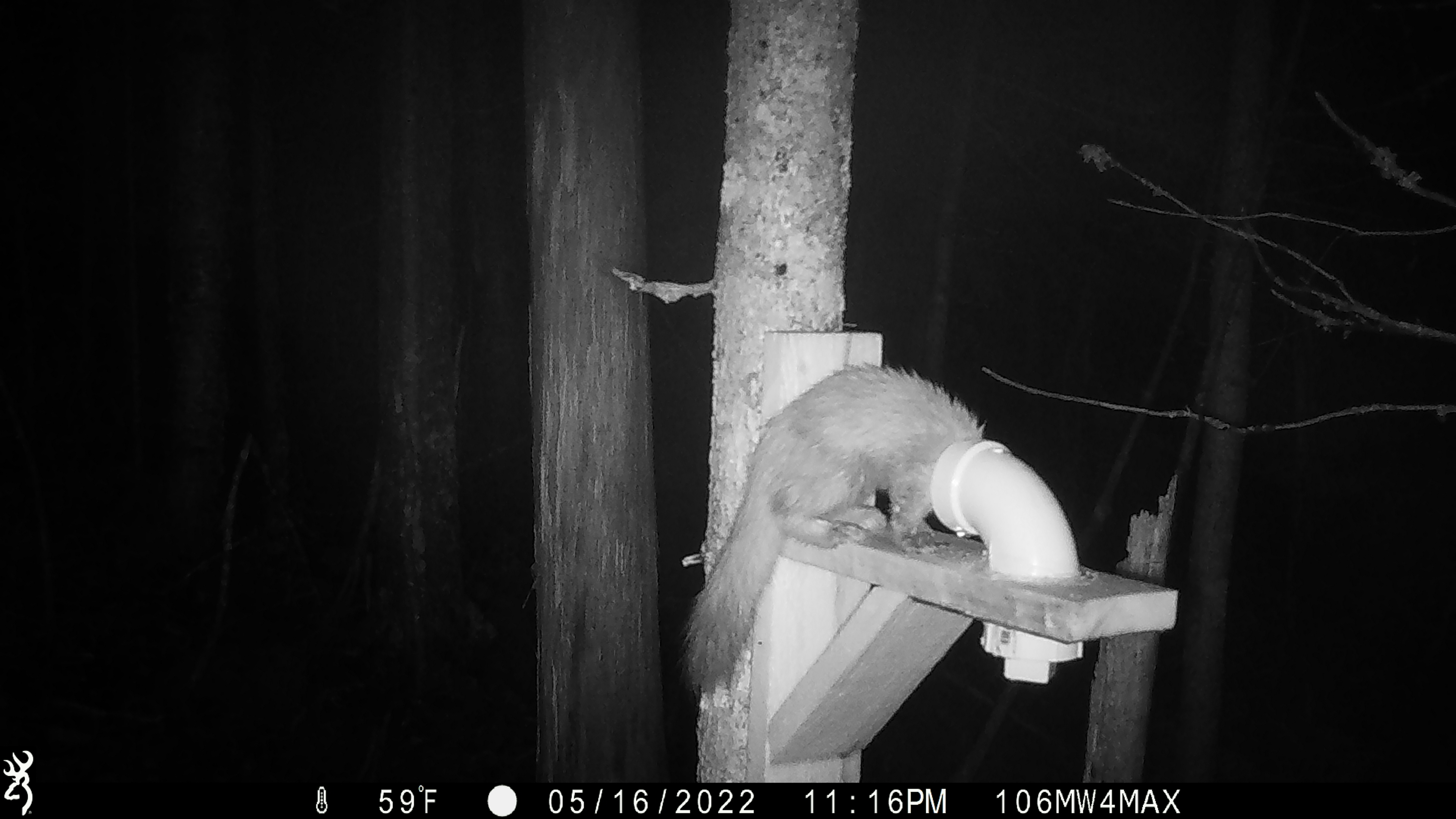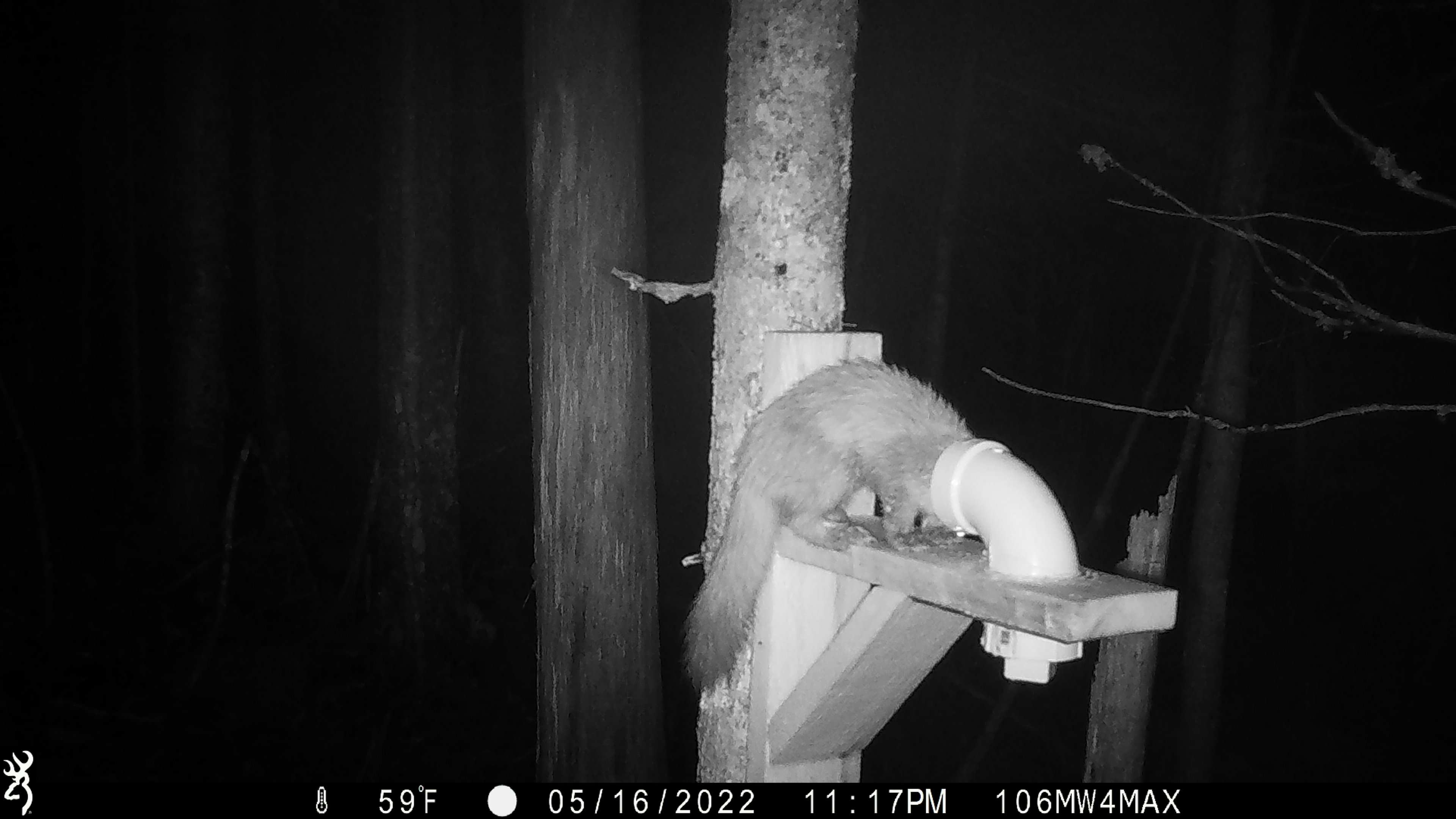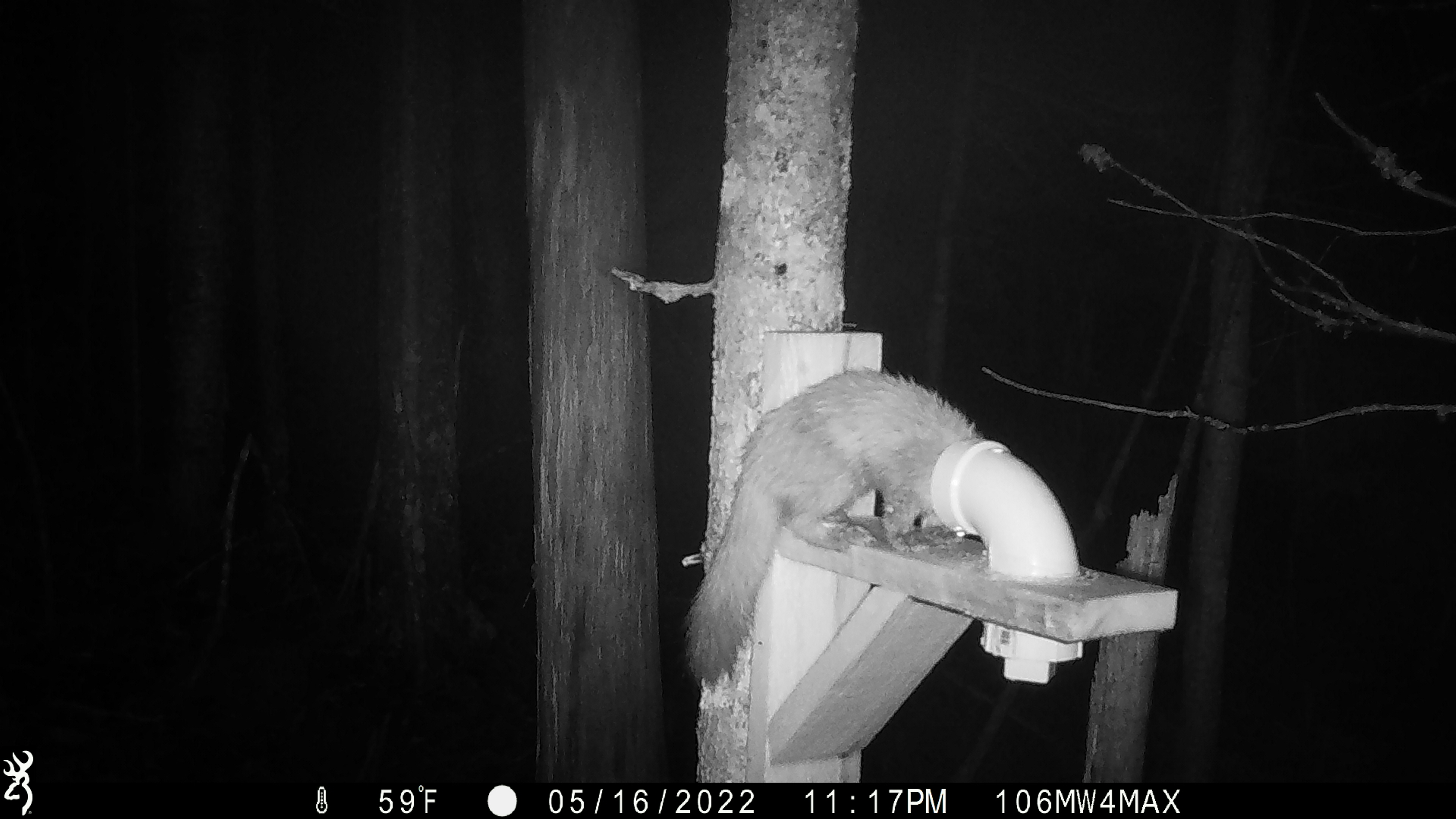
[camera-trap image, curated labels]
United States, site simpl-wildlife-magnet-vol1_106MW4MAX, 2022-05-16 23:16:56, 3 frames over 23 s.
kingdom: Animalia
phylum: Chordata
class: Mammalia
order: Carnivora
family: Mustelidae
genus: Martes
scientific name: Martes americana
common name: american marten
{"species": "american marten (Martes americana)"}